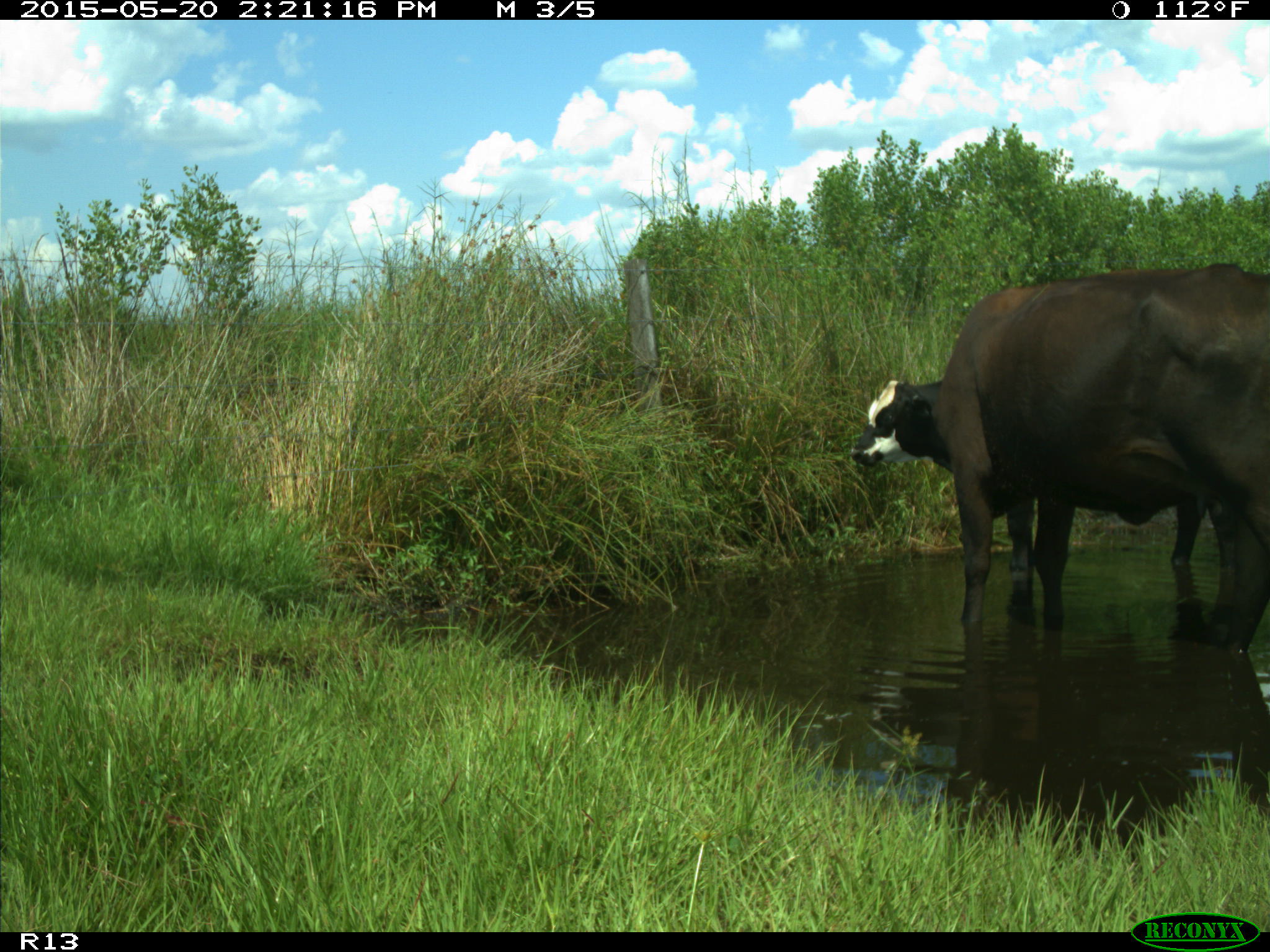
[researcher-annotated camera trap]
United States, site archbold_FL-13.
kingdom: Animalia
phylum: Chordata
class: Mammalia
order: Artiodactyla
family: Bovidae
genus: Bos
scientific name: Bos taurus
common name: domestic cow